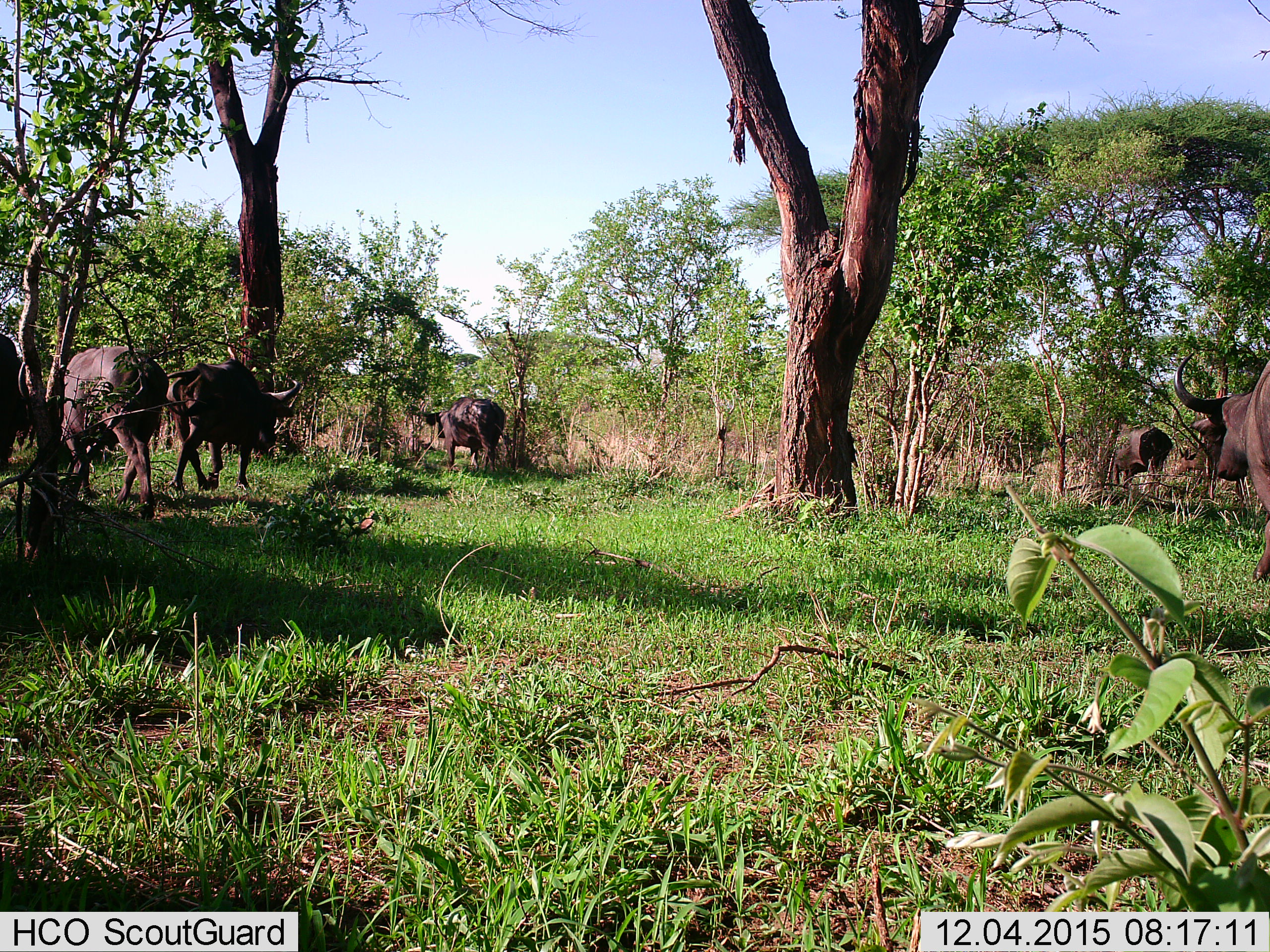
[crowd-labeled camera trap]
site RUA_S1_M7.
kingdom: Animalia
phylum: Chordata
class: Mammalia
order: Artiodactyla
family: Bovidae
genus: Syncerus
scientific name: Syncerus caffer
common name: african buffalo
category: buffalo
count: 6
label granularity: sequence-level